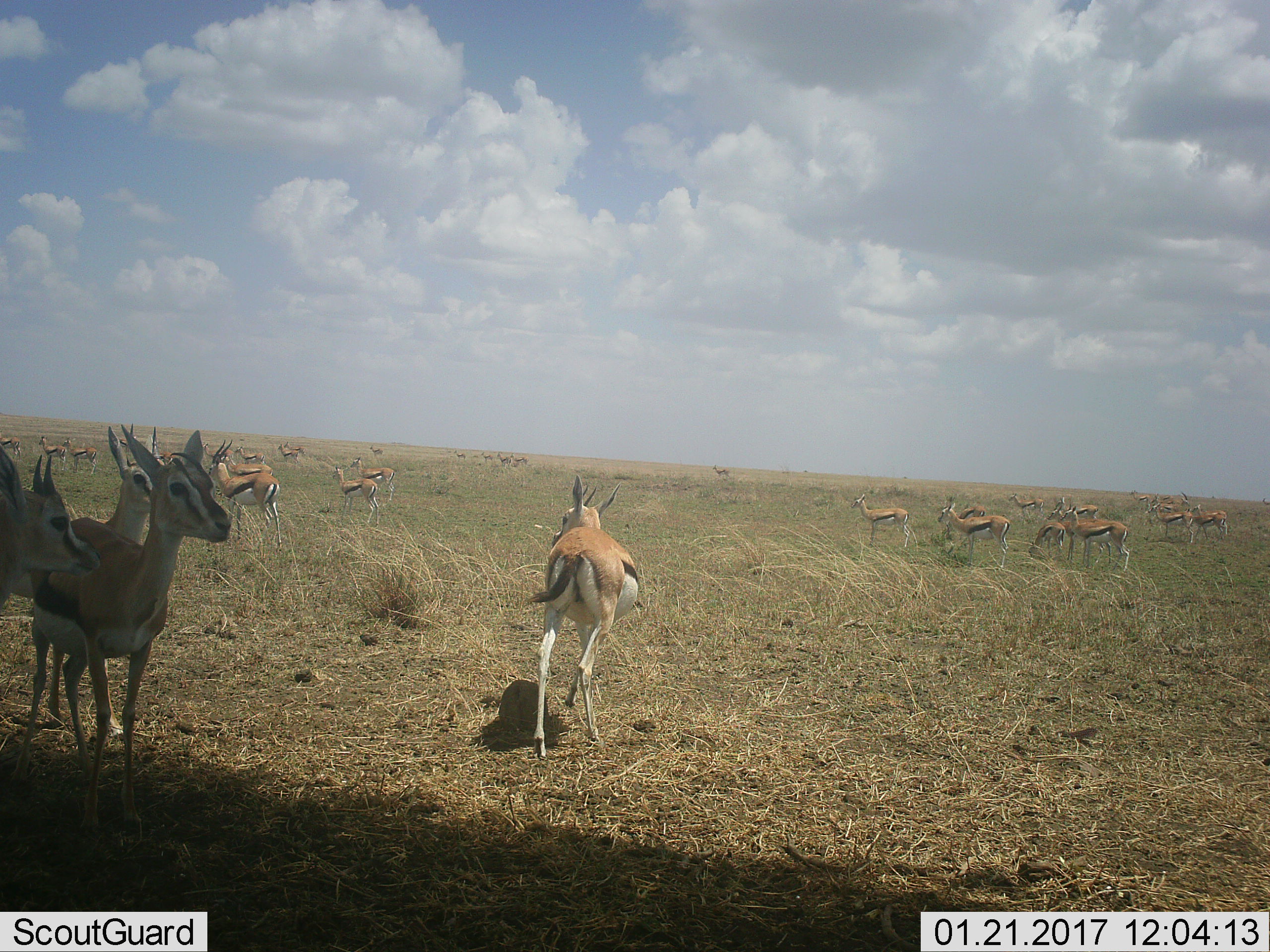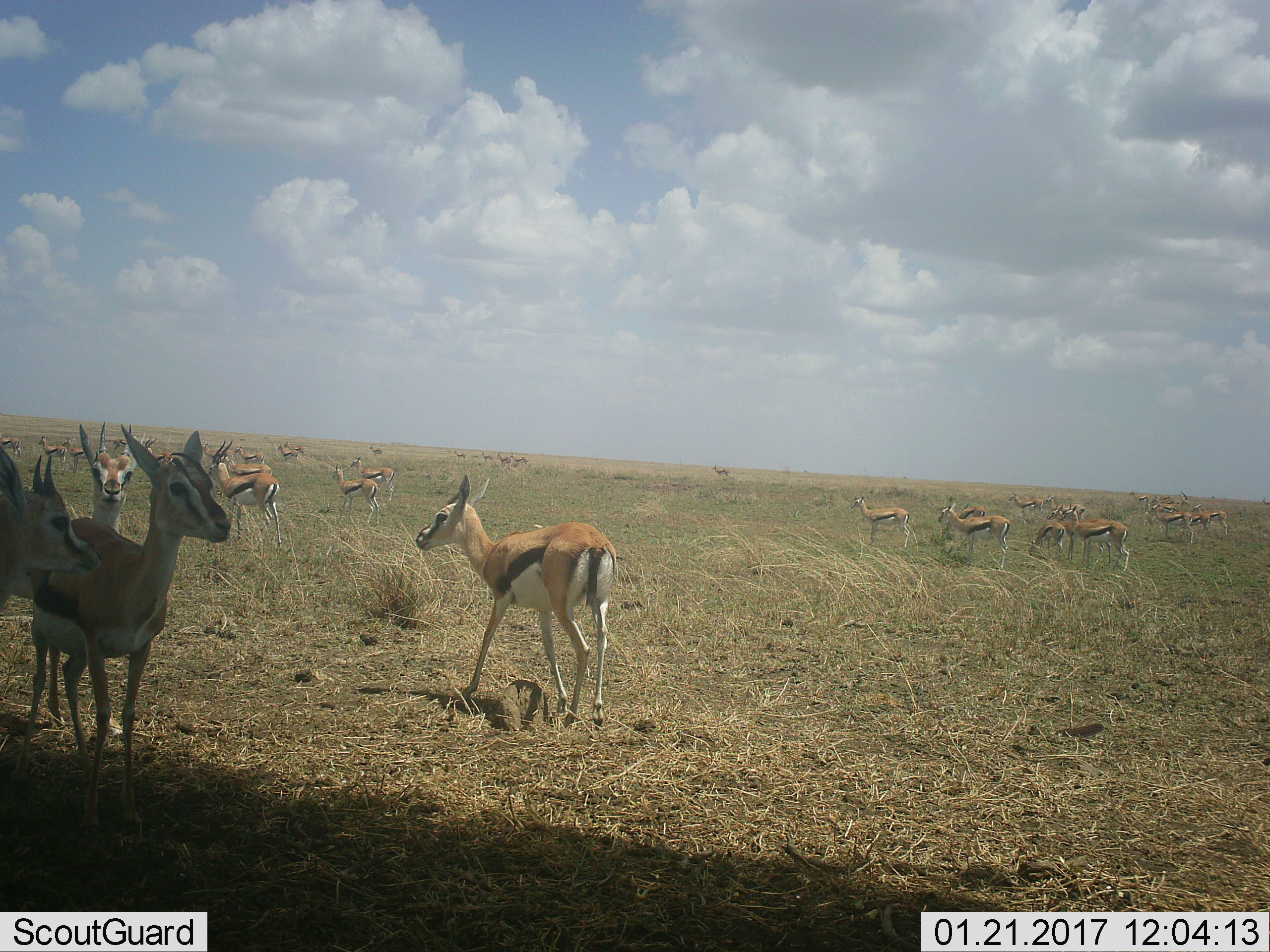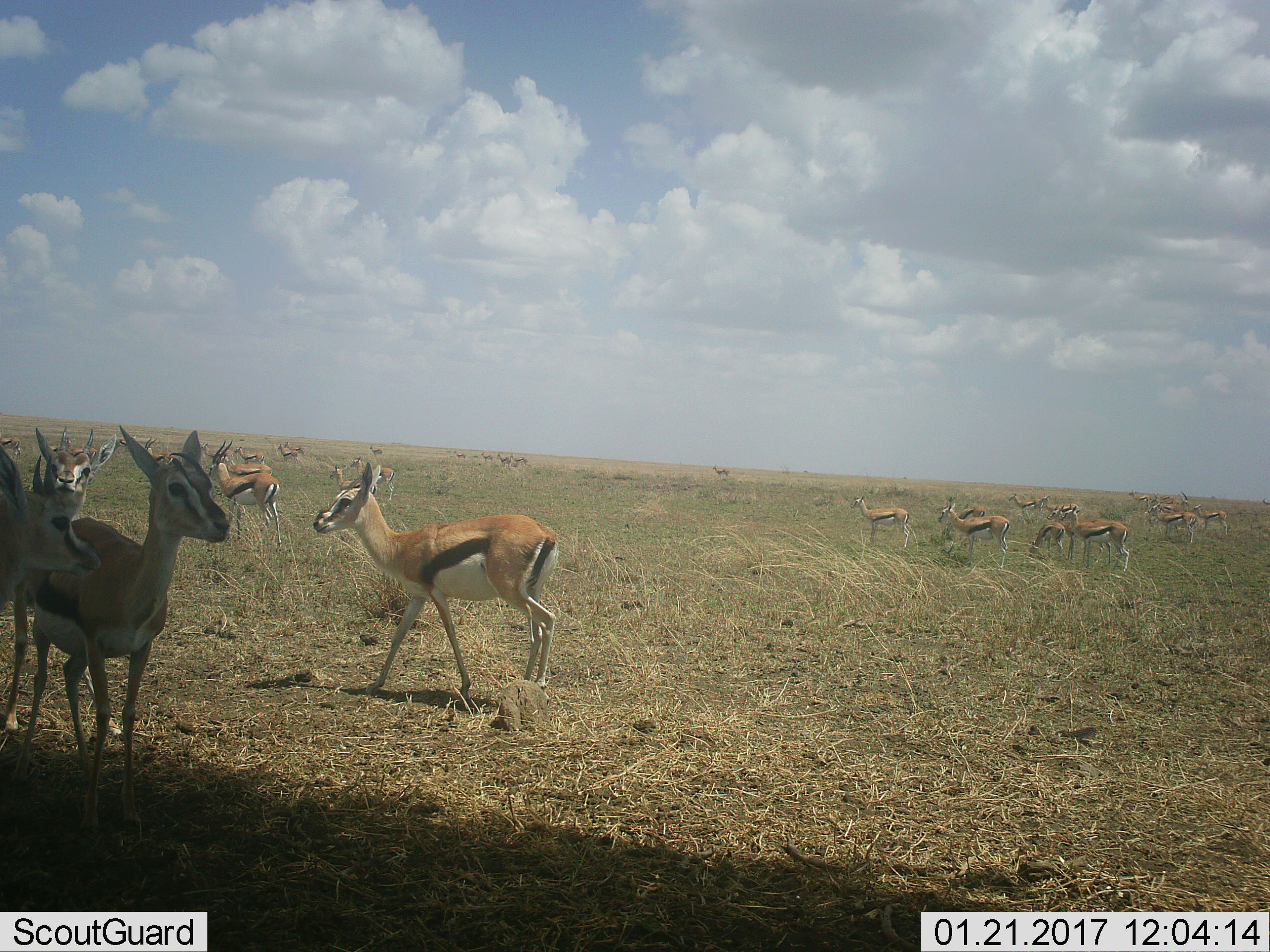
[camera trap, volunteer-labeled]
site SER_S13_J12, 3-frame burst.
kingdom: Animalia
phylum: Chordata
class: Mammalia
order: Artiodactyla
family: Bovidae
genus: Eudorcas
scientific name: Eudorcas thomsonii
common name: thomson's gazelle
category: gazellethomsons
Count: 11-50.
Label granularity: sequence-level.